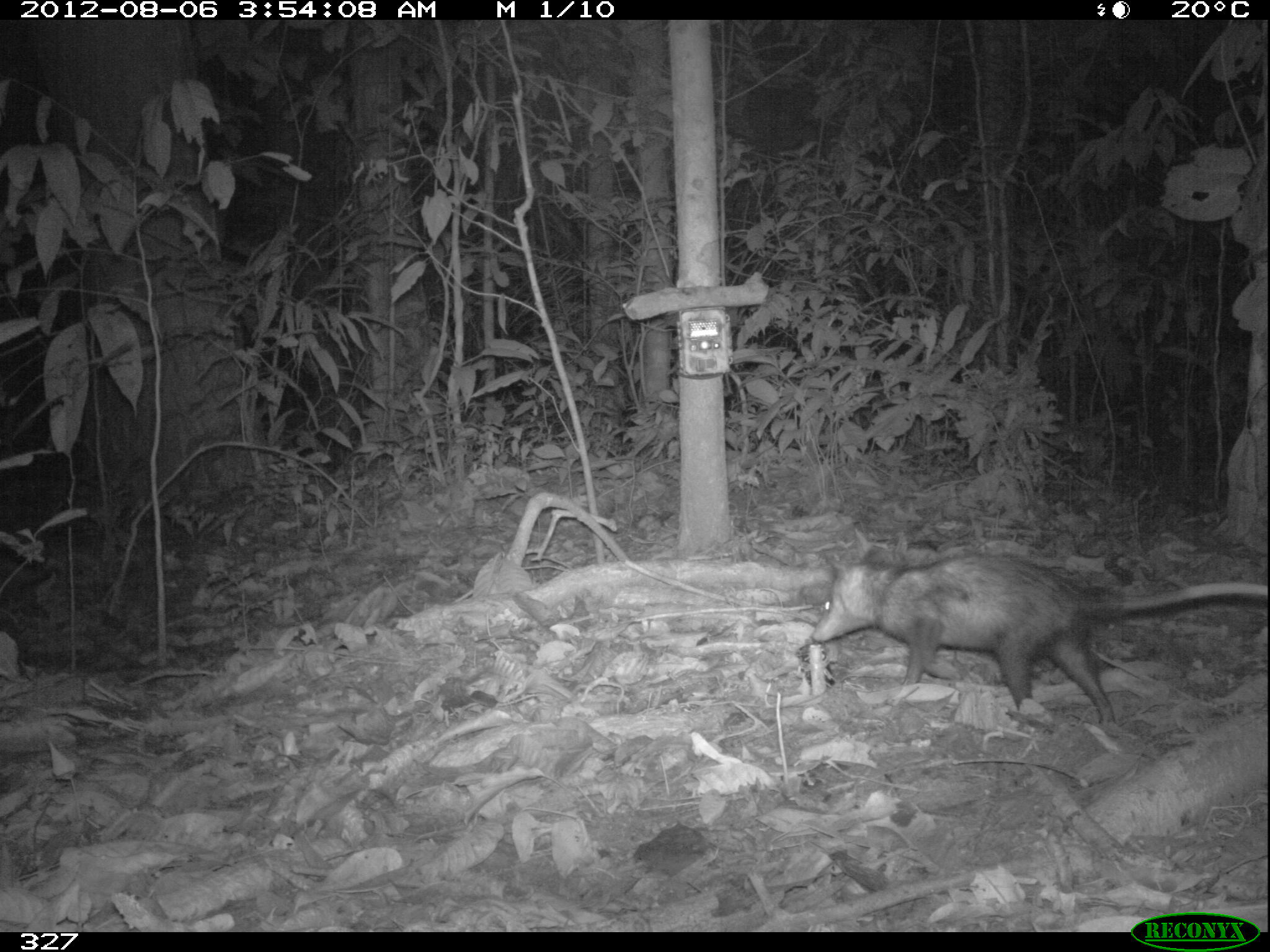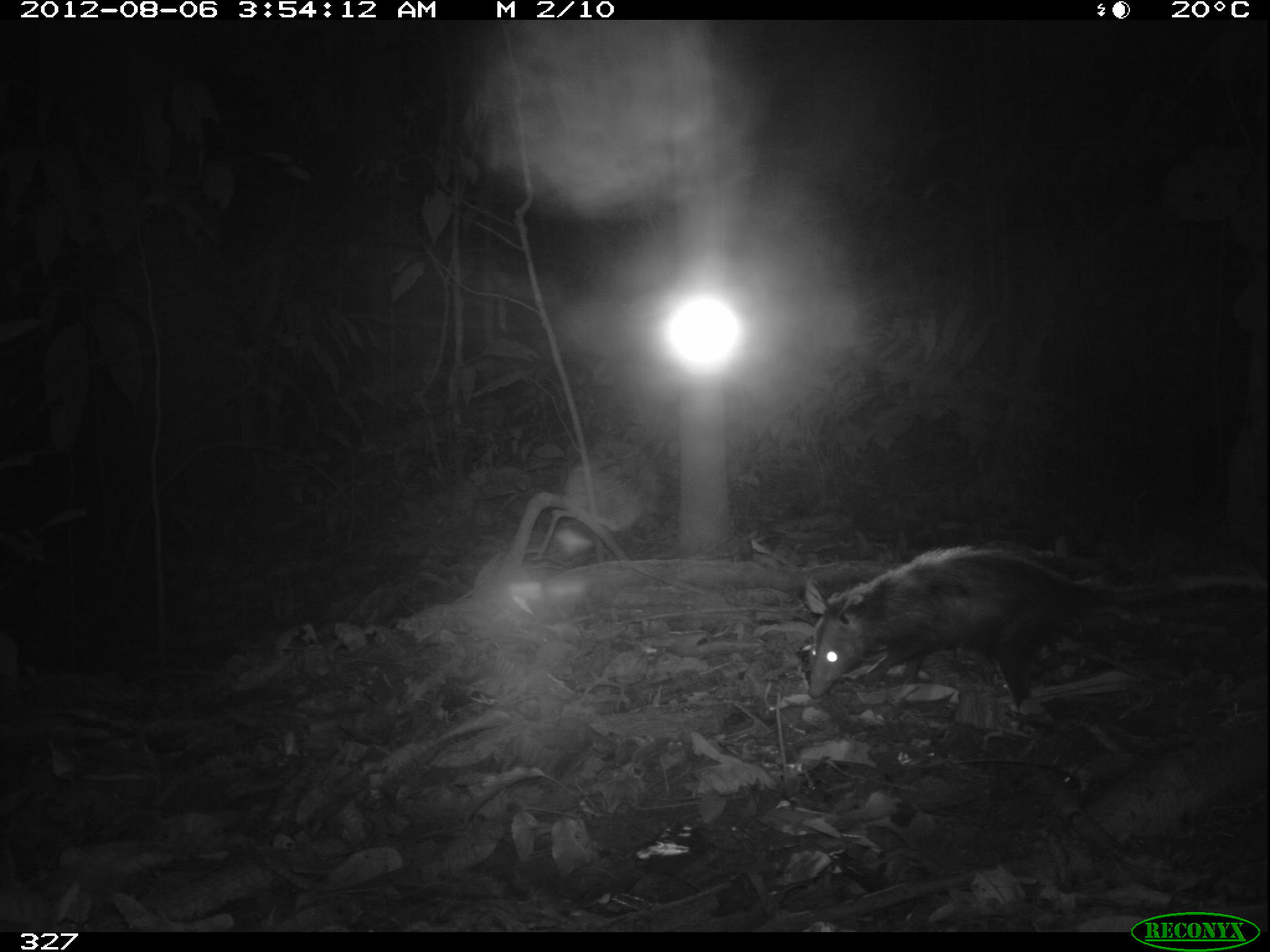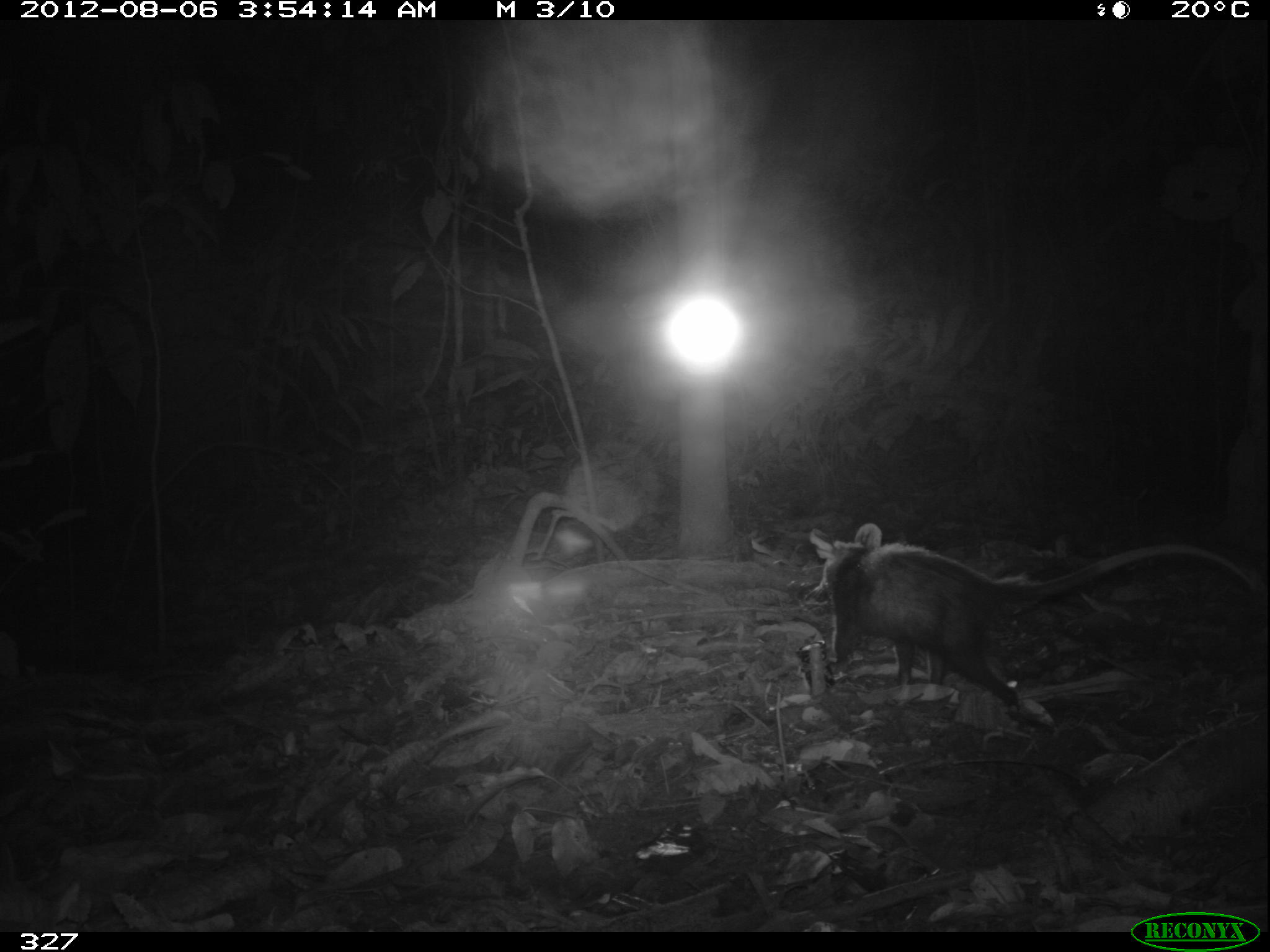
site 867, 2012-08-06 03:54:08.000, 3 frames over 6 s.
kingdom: Animalia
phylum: Chordata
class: Mammalia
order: Didelphimorphia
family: Didelphidae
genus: Didelphis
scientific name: Didelphis marsupialis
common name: southern opossum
Didelphis marsupialis (southern opossum).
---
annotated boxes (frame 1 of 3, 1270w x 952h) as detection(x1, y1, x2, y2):
didelphis marsupialis: detection(812, 544, 1265, 724)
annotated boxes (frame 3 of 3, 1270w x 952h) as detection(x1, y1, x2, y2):
didelphis marsupialis: detection(810, 519, 1261, 703)